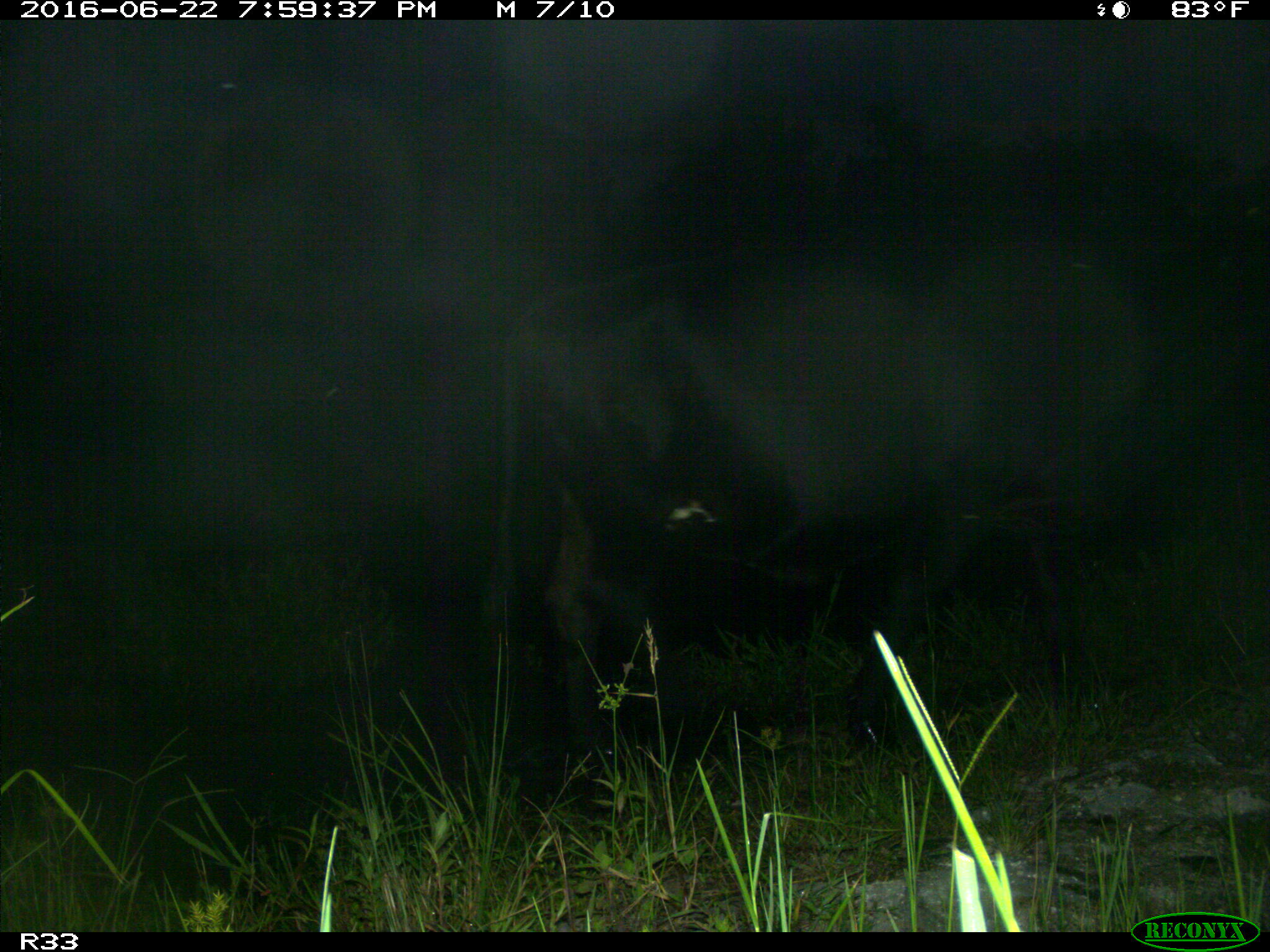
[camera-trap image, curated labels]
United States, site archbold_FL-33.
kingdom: Animalia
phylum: Chordata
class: Mammalia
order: Artiodactyla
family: Bovidae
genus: Bos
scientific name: Bos taurus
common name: domestic cow